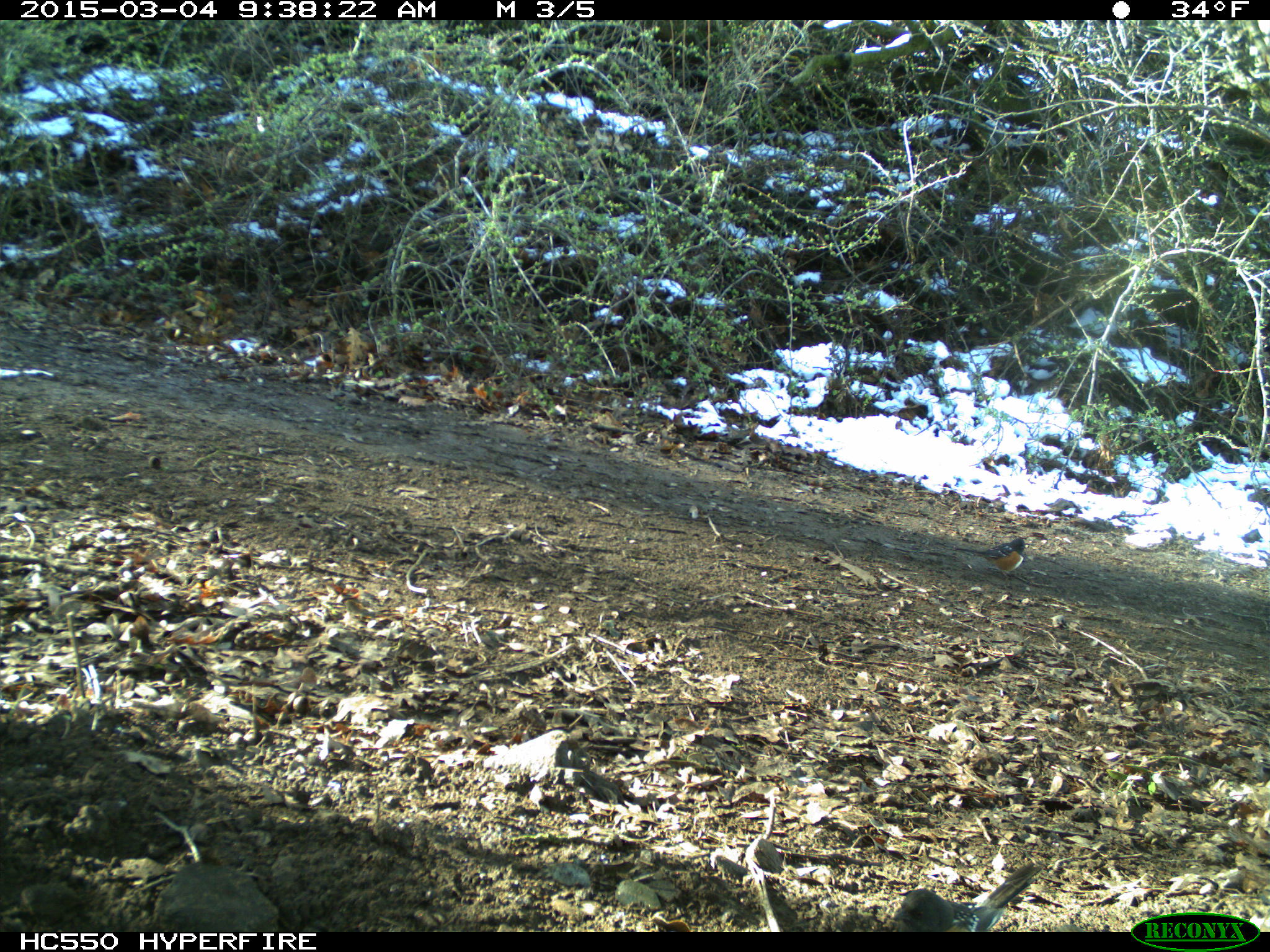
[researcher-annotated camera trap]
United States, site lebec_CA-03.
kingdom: Animalia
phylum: Chordata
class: Aves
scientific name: Aves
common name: birds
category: unidentified bird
Unidentified bird (birds) (Aves).